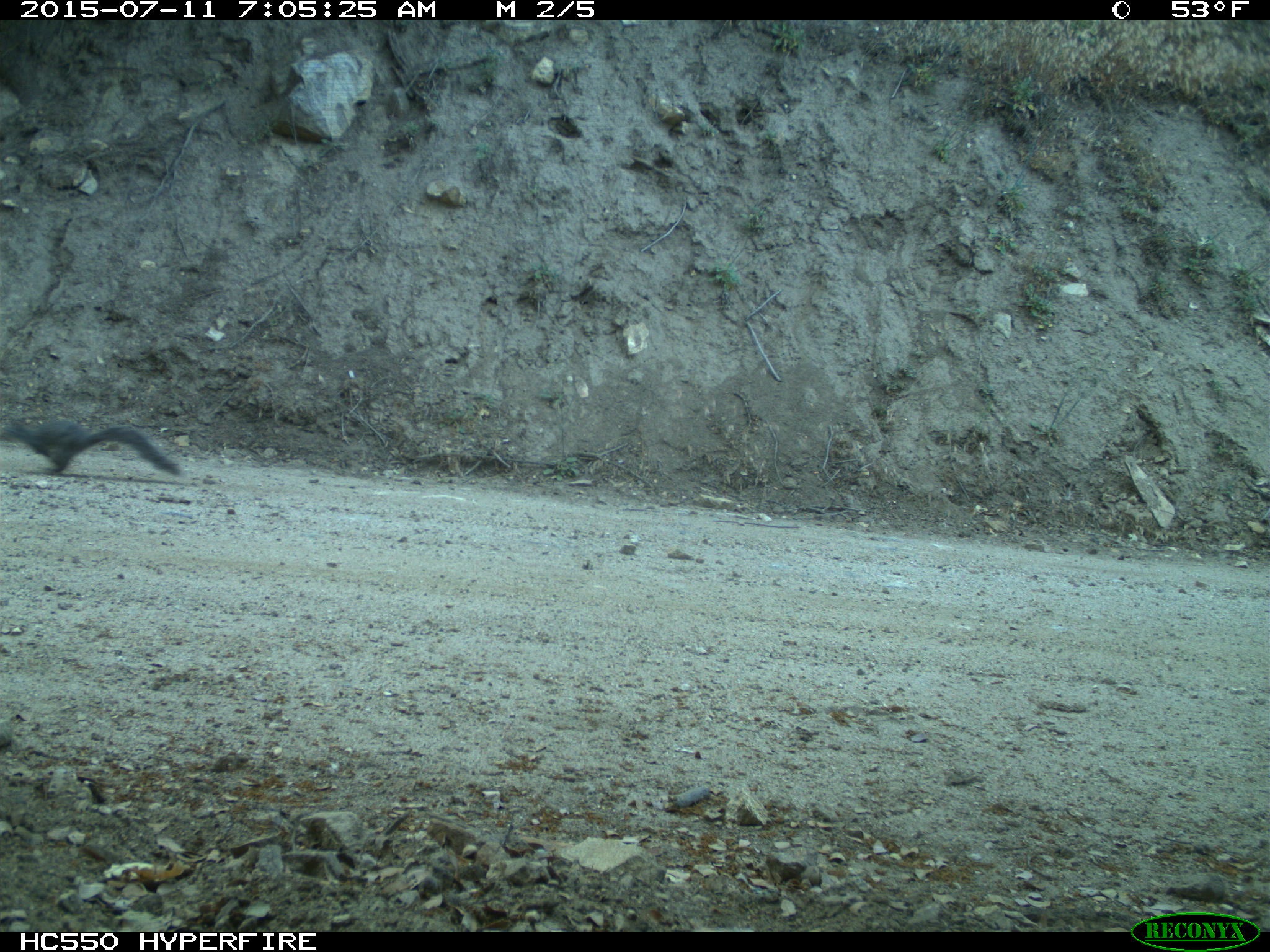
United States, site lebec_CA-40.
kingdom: Animalia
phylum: Chordata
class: Mammalia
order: Rodentia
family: Sciuridae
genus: Sciurus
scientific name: Sciurus carolinensis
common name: eastern gray squirrel